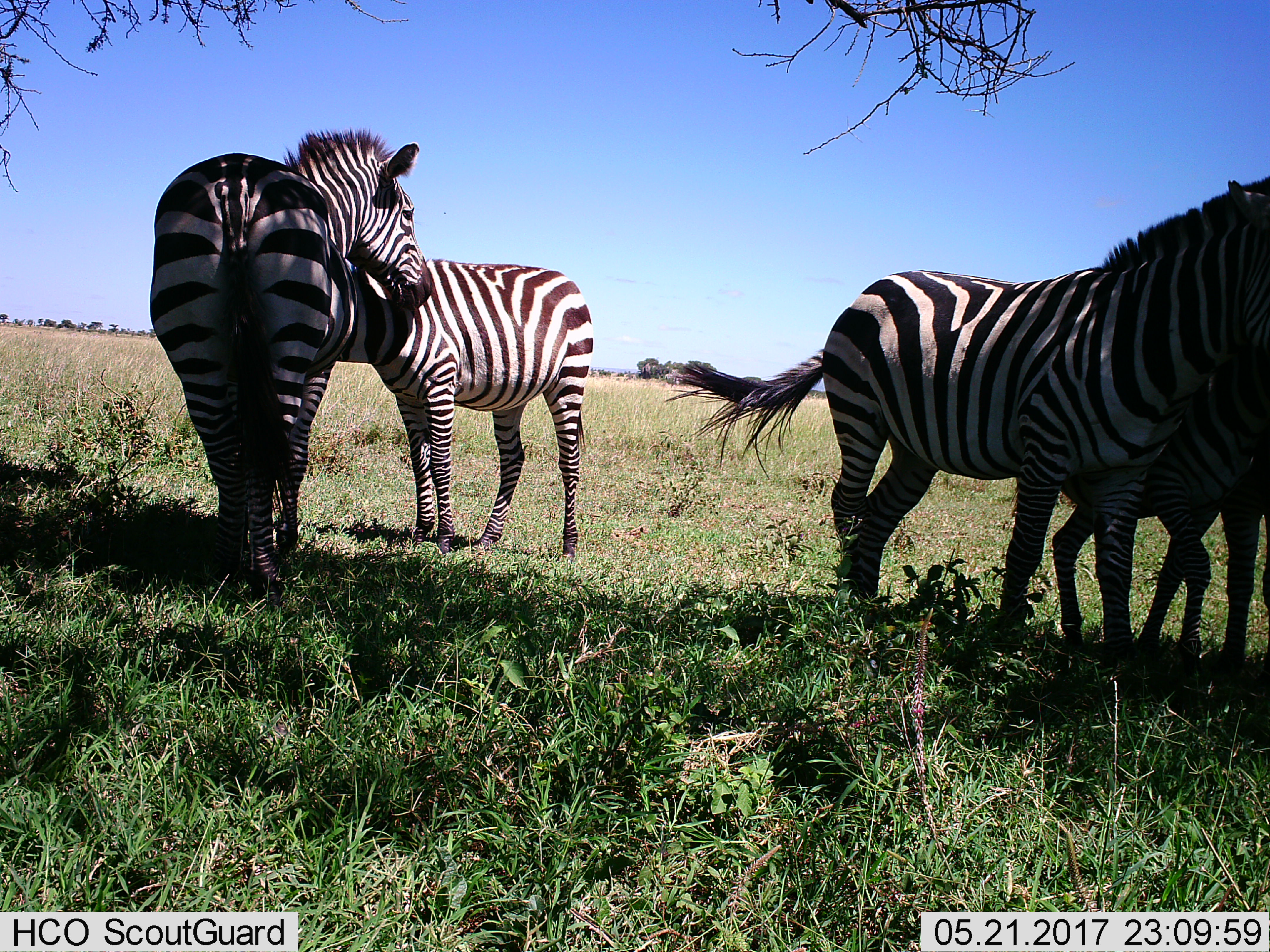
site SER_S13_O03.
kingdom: Animalia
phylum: Chordata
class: Mammalia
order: Perissodactyla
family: Equidae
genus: Equus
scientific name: Equus quagga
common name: plains zebra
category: zebraplains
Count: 4.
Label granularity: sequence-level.